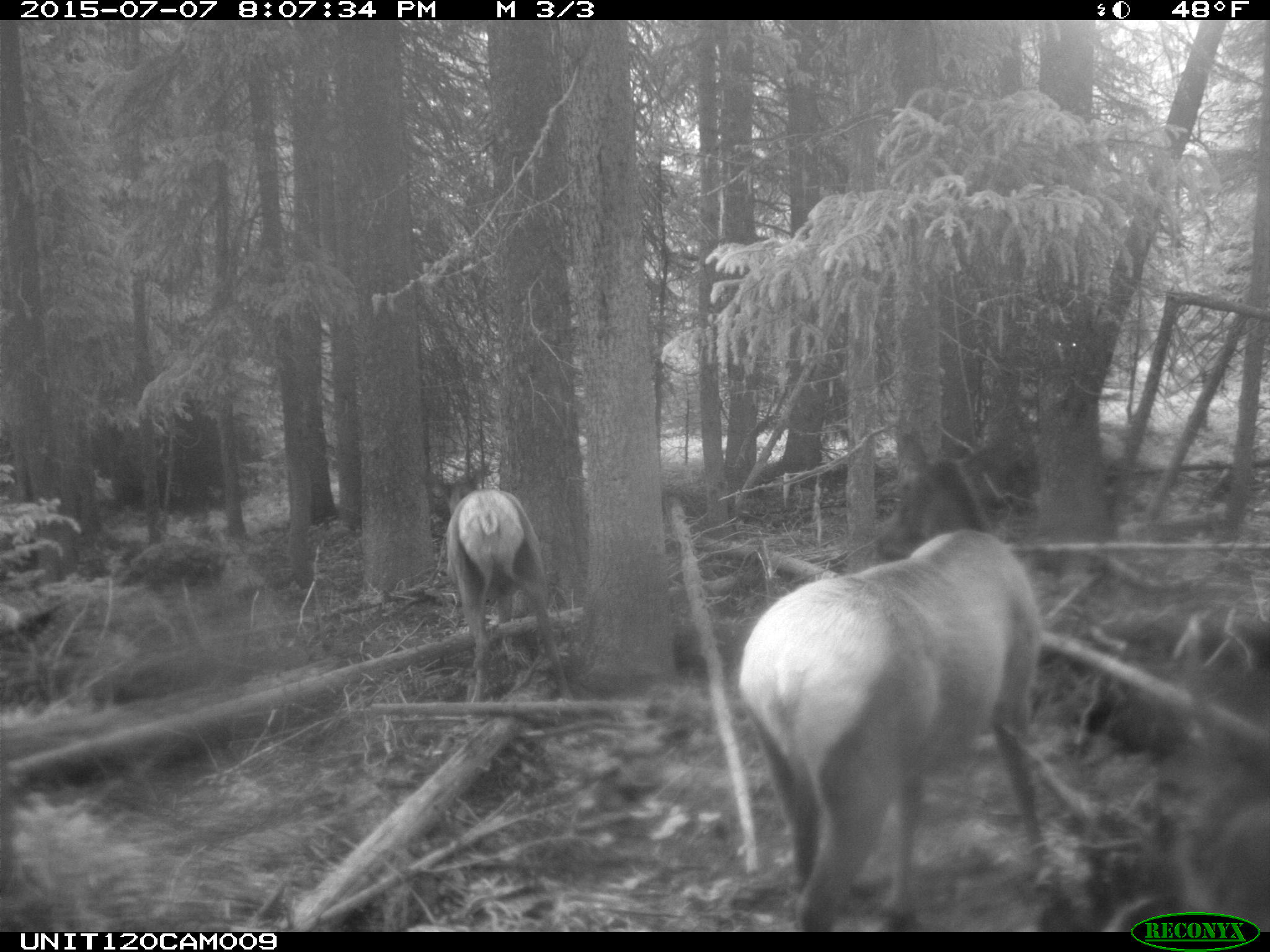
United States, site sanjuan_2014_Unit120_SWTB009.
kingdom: Animalia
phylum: Chordata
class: Mammalia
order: Artiodactyla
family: Cervidae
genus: Cervus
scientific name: Cervus elaphus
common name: red deer